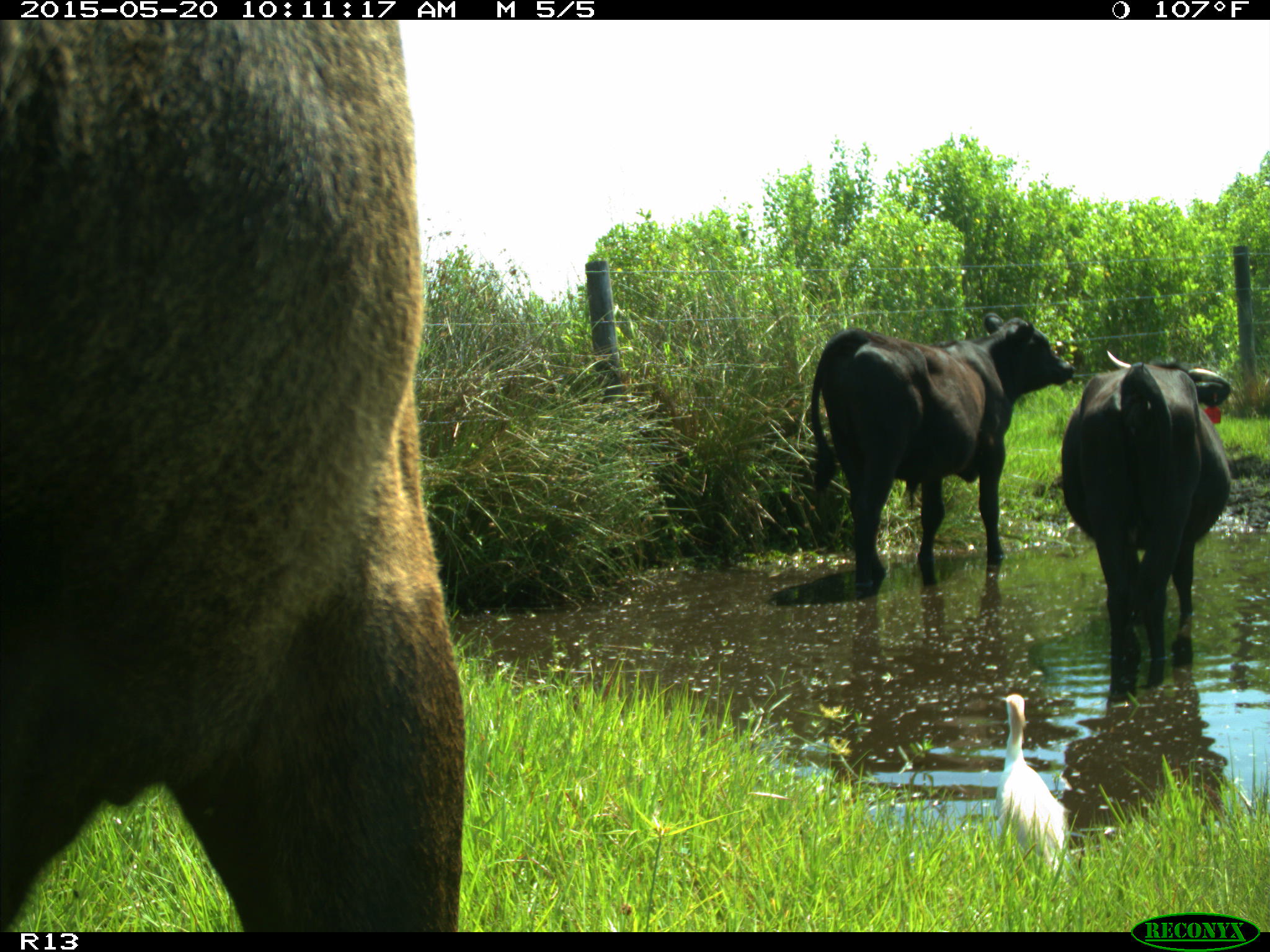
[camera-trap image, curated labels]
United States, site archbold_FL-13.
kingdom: Animalia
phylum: Chordata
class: Mammalia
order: Artiodactyla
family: Bovidae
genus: Bos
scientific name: Bos taurus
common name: domestic cow